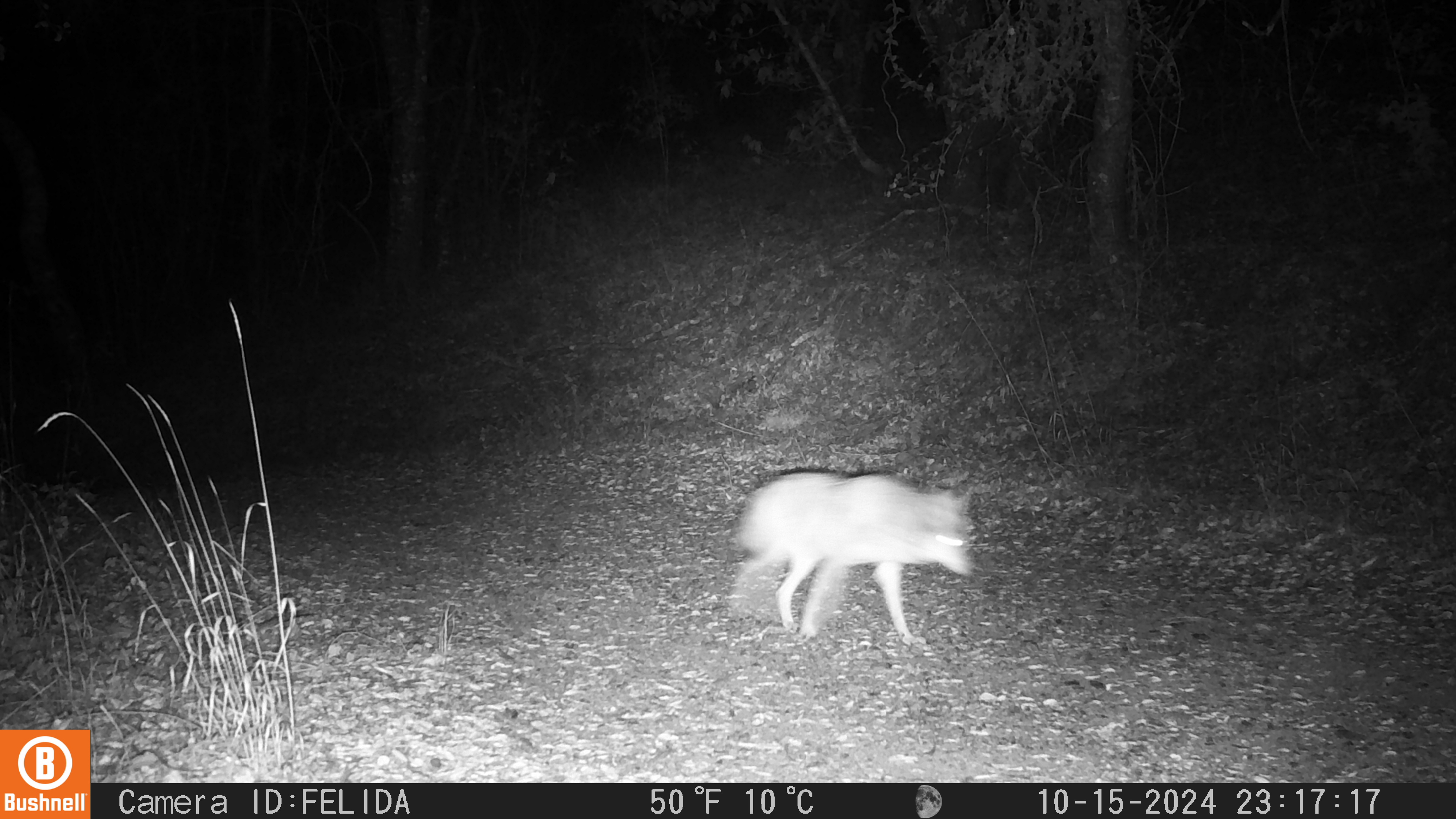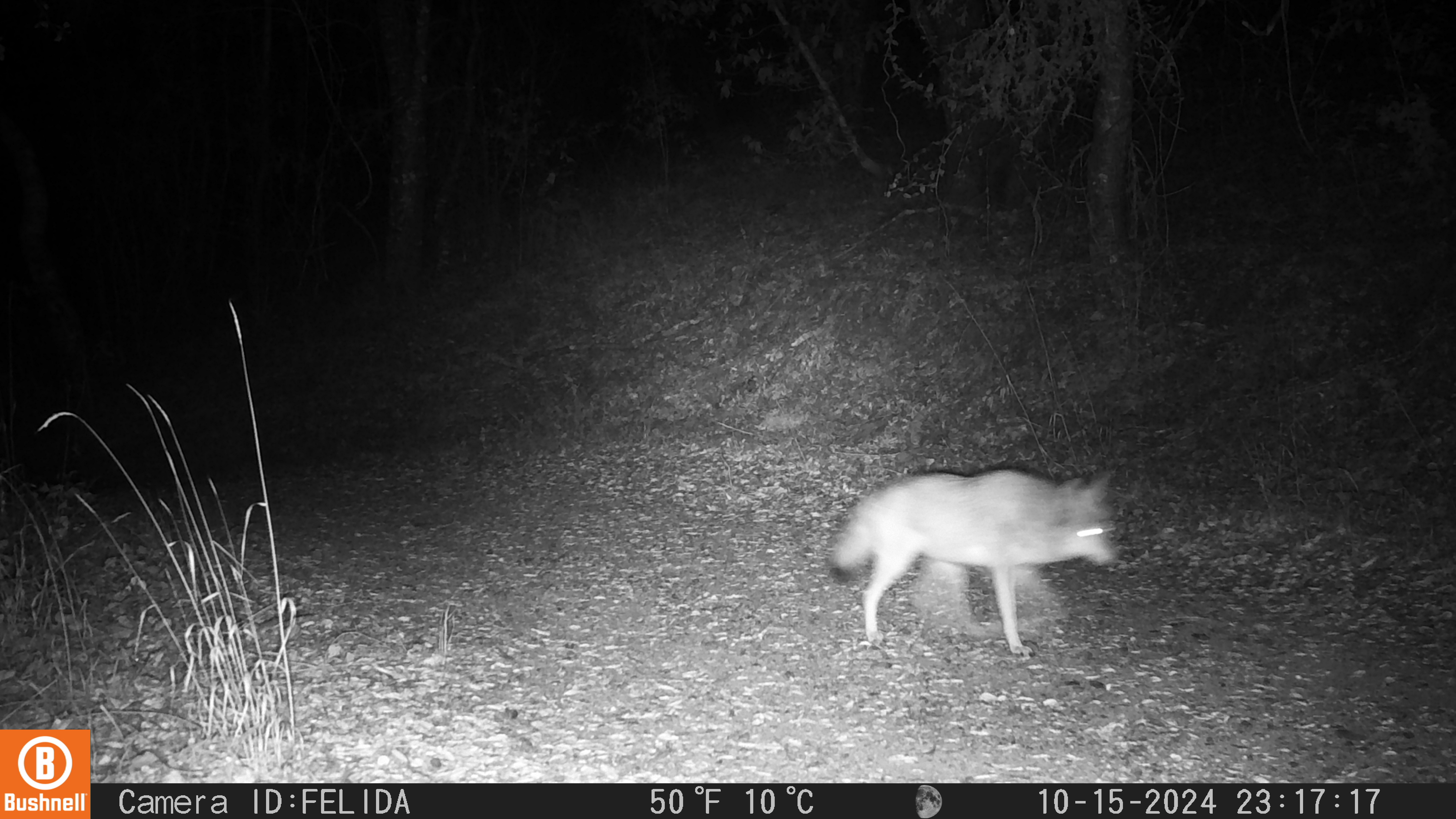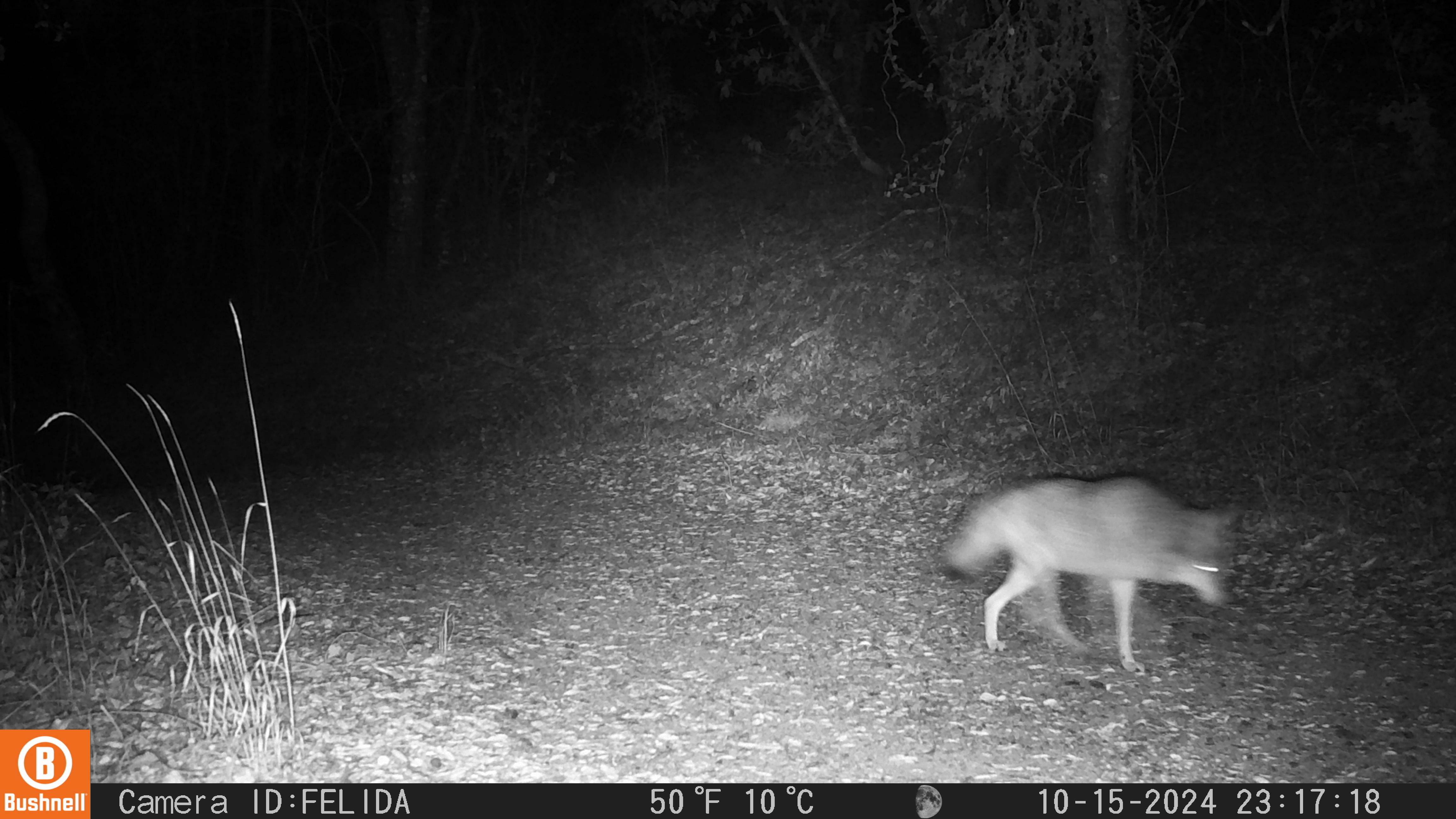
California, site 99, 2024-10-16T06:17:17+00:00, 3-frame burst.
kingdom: Animalia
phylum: Chordata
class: Mammalia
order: Carnivora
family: Canidae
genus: Canis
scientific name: Canis latrans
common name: coyote